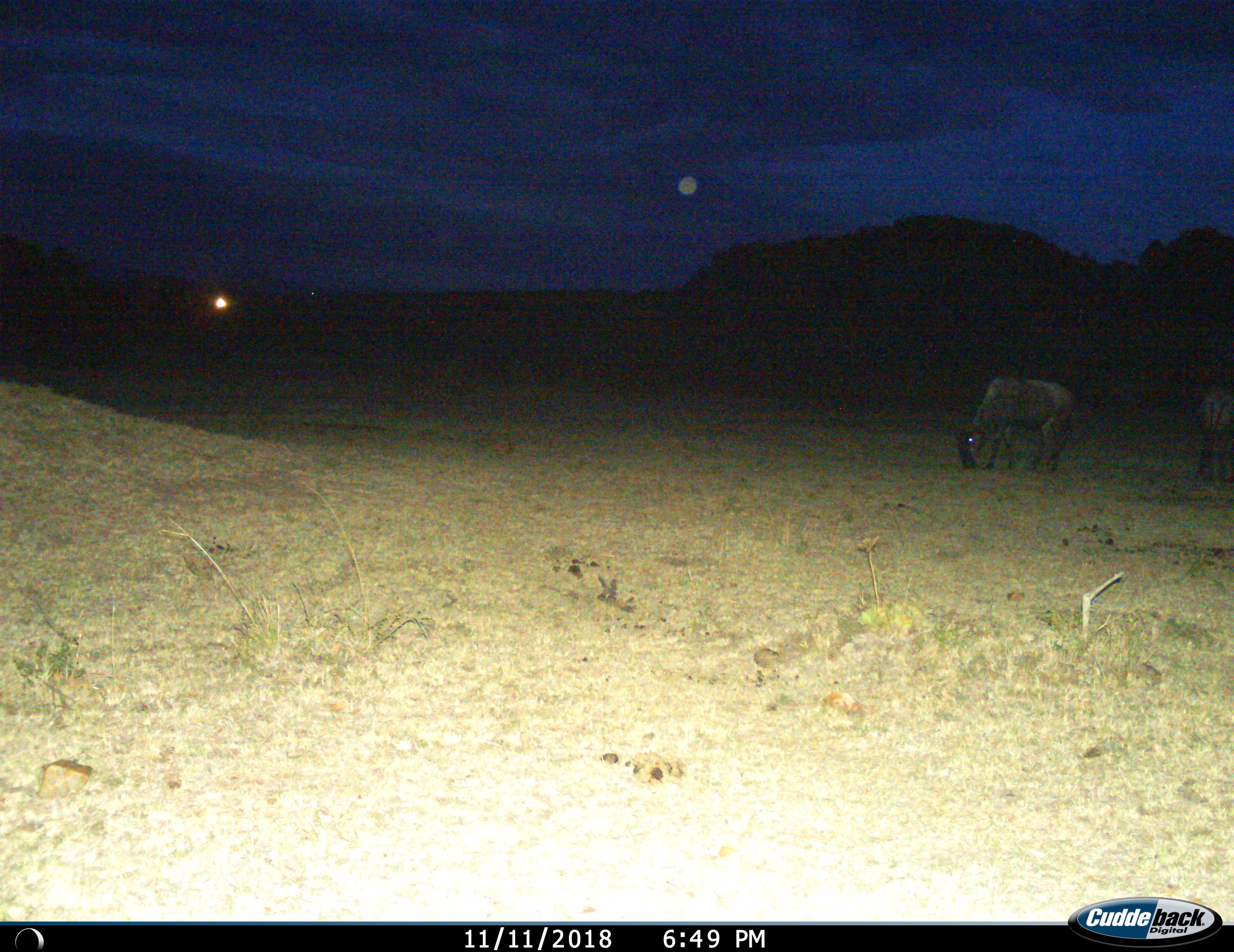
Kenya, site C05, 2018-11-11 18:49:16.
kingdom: Animalia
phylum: Chordata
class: Mammalia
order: Artiodactyla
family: Bovidae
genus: Connochaetes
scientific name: Connochaetes taurinus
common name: common wildebeest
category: wildebeest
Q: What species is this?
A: Wildebeest (common wildebeest) (Connochaetes taurinus).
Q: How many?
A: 2.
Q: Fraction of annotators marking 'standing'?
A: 40%.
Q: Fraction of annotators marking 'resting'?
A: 0%.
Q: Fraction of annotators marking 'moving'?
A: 20%.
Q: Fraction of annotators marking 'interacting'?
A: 0%.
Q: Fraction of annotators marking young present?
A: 0%.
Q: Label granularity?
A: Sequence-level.